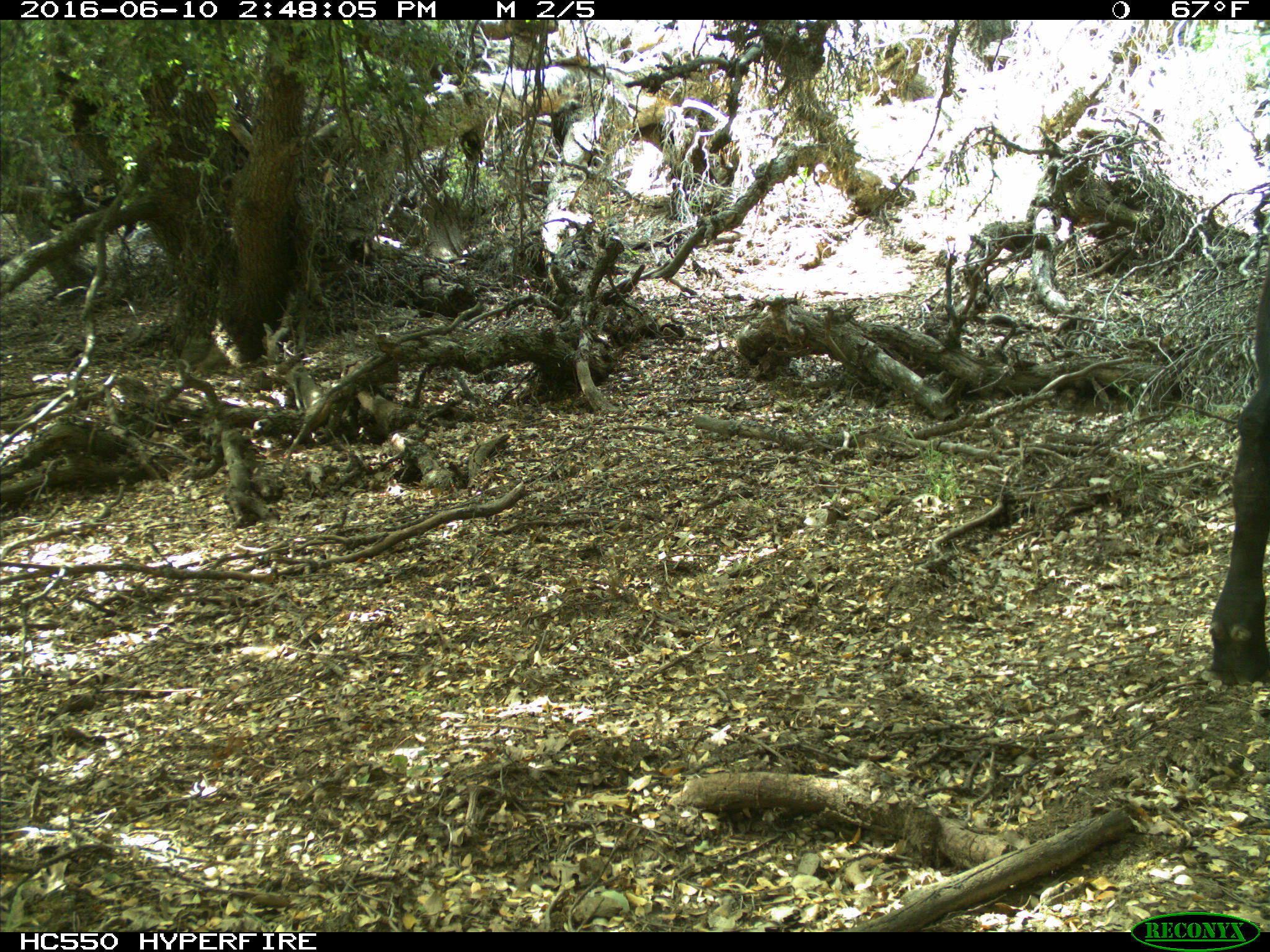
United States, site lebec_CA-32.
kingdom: Animalia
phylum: Chordata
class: Mammalia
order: Artiodactyla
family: Bovidae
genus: Bos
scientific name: Bos taurus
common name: domestic cow